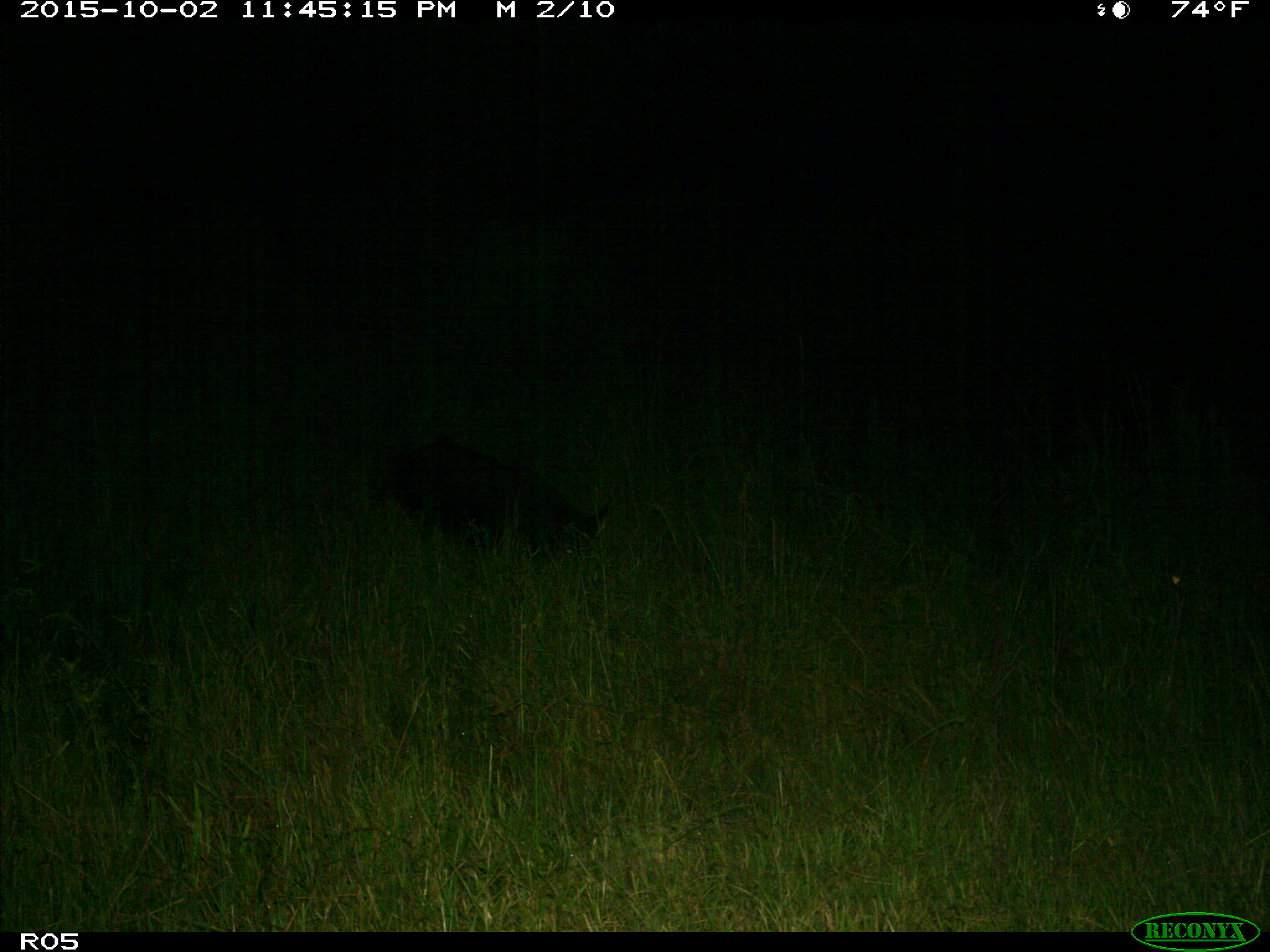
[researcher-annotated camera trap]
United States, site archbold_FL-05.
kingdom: Animalia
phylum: Chordata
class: Mammalia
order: Artiodactyla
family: Suidae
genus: Sus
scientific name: Sus scrofa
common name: wild boar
Sus scrofa (wild boar).